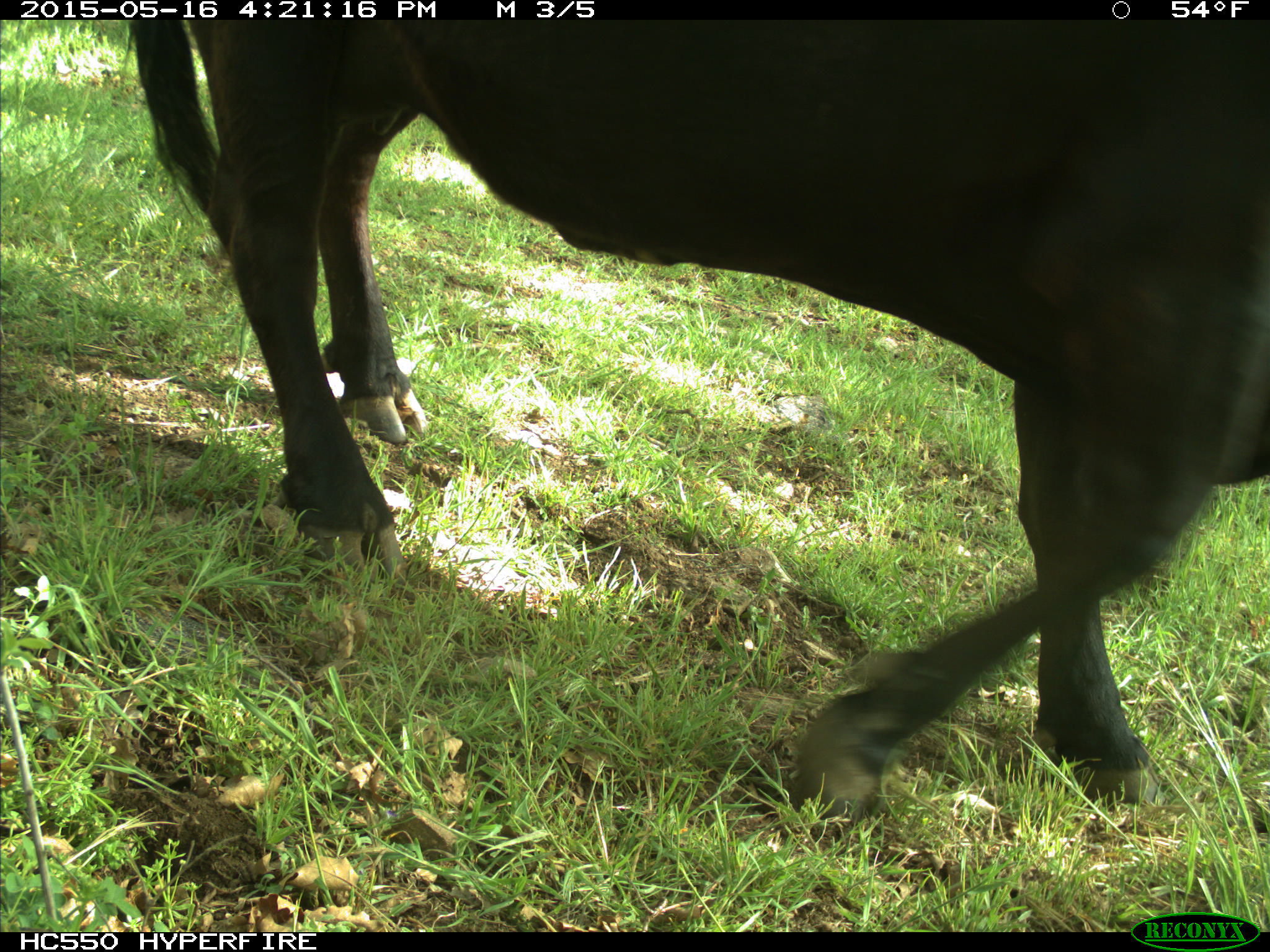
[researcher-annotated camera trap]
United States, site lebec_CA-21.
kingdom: Animalia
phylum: Chordata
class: Mammalia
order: Artiodactyla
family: Bovidae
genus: Bos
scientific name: Bos taurus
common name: domestic cow